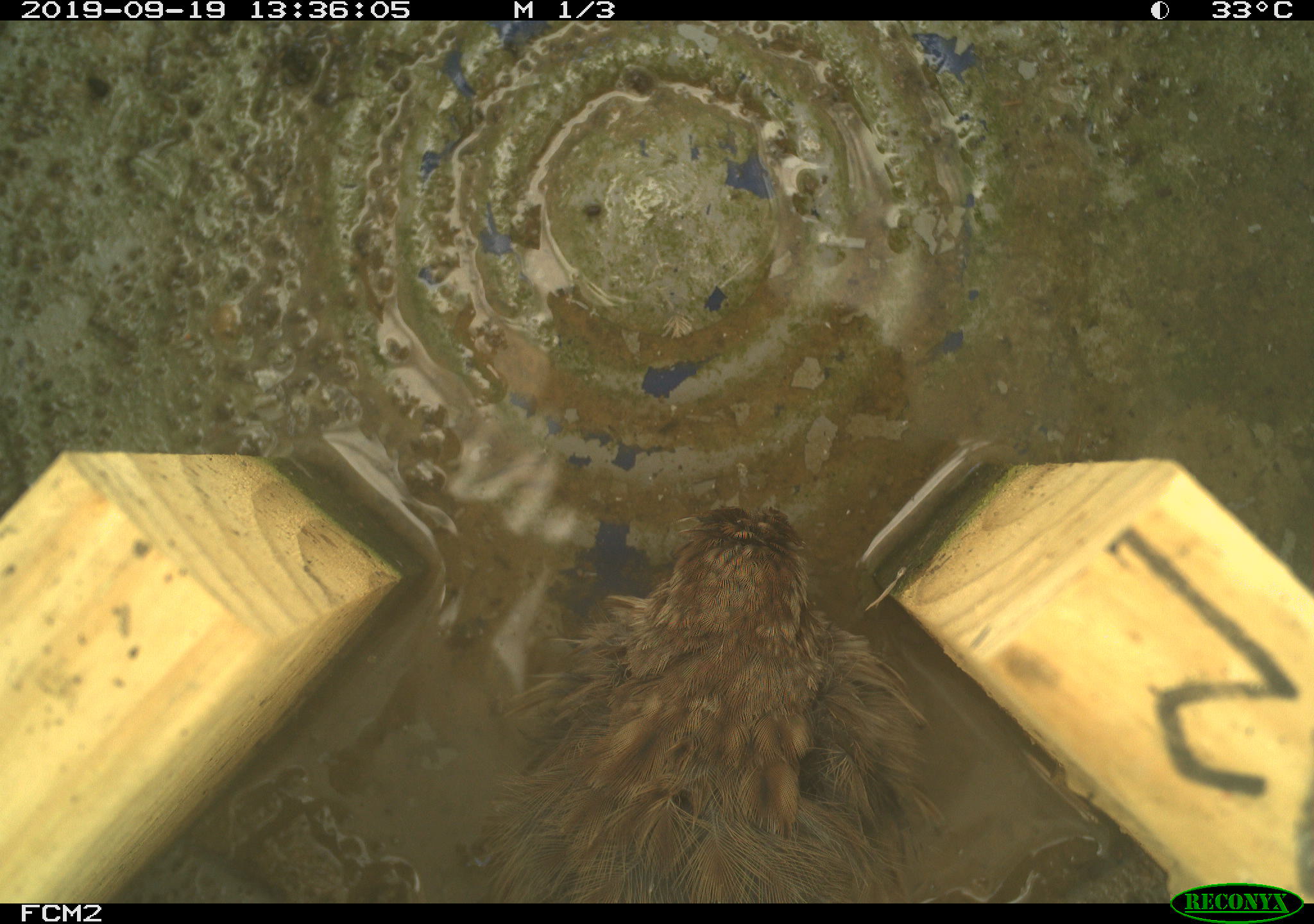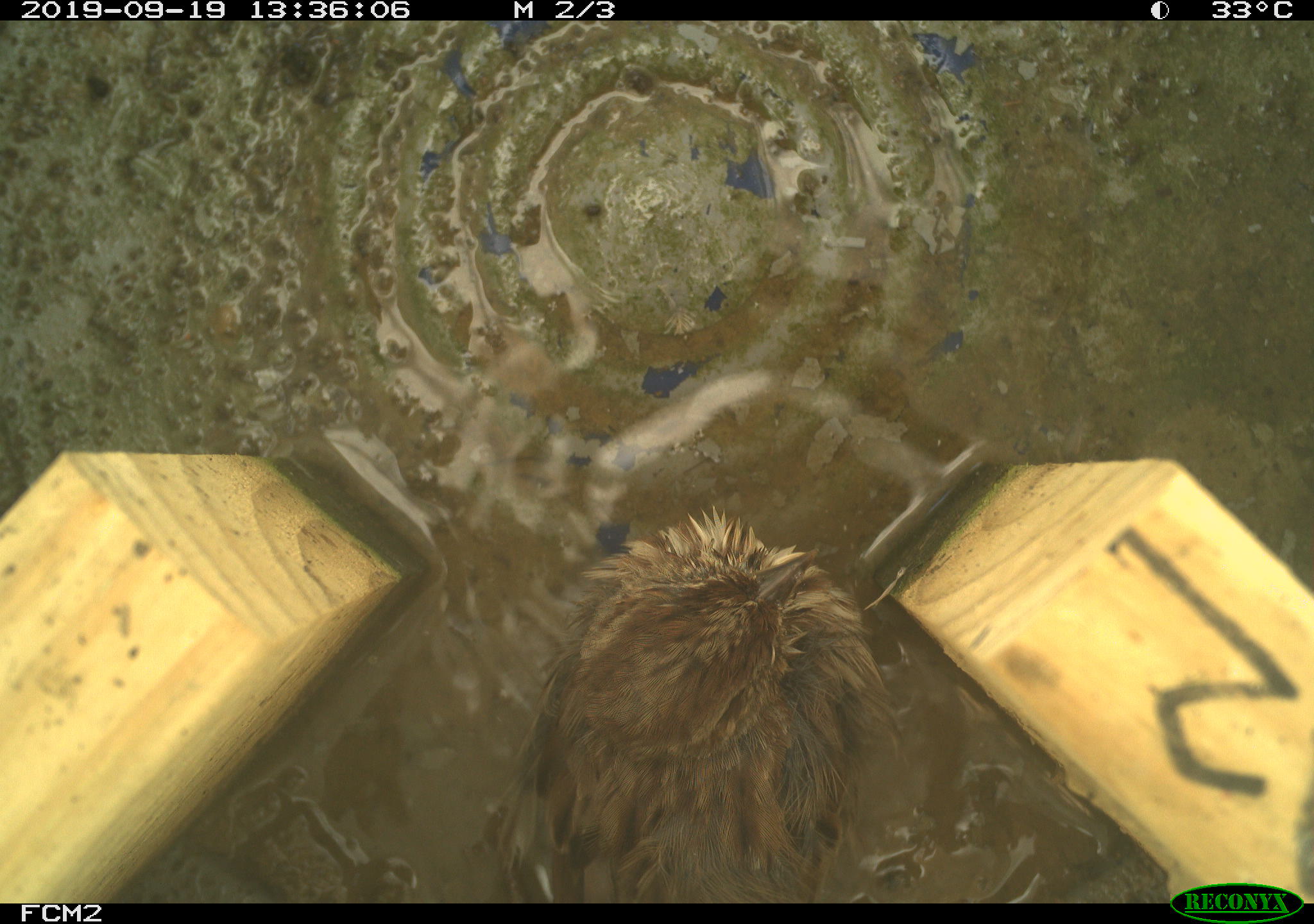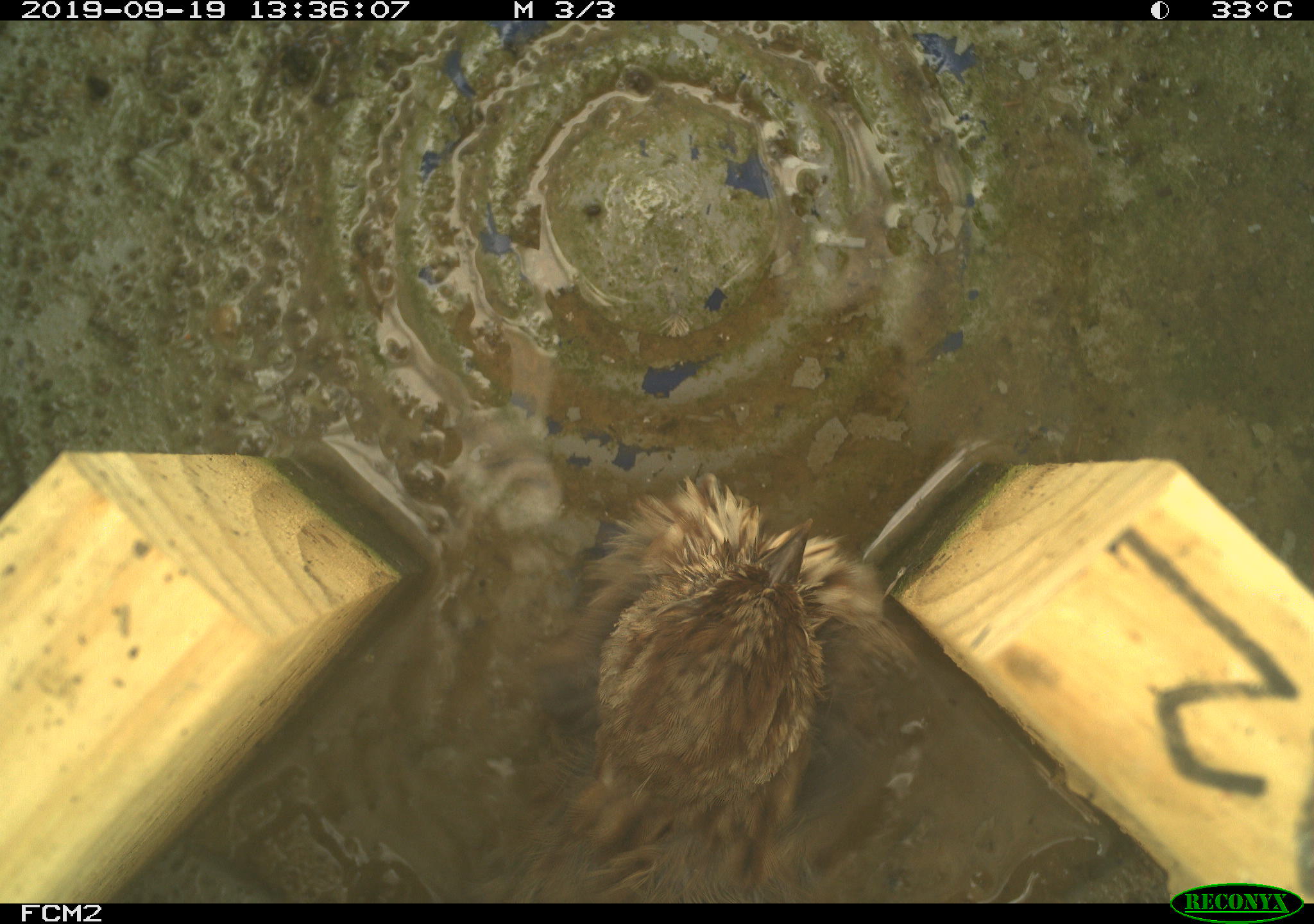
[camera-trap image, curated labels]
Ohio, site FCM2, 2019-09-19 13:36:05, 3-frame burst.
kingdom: Animalia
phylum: Chordata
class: Aves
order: Passeriformes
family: Passerellidae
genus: Melospiza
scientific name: Melospiza melodia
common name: song sparrow